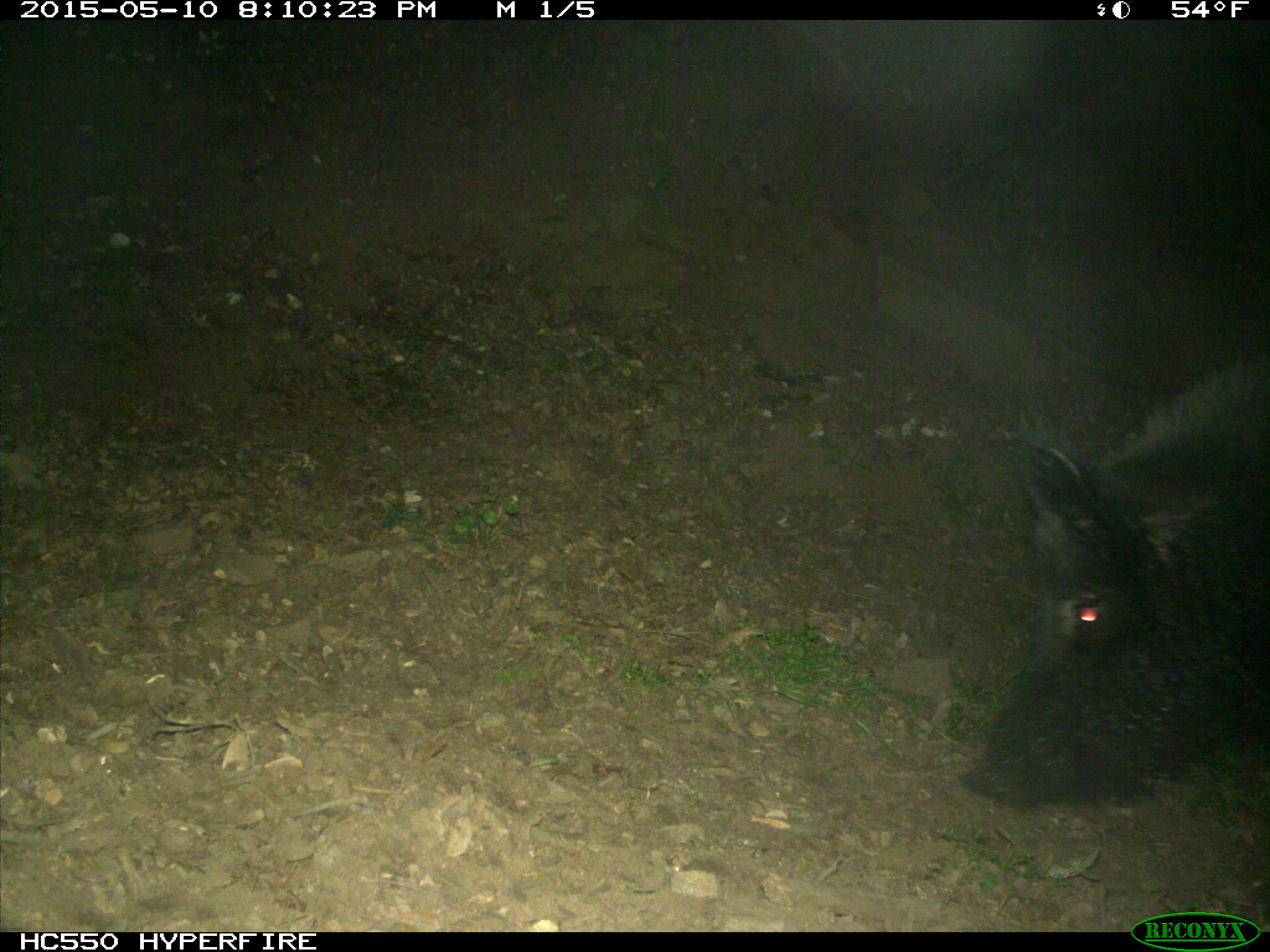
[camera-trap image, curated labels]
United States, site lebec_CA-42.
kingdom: Animalia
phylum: Chordata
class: Mammalia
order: Artiodactyla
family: Suidae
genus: Sus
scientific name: Sus scrofa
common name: wild boar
Sus scrofa (wild boar).